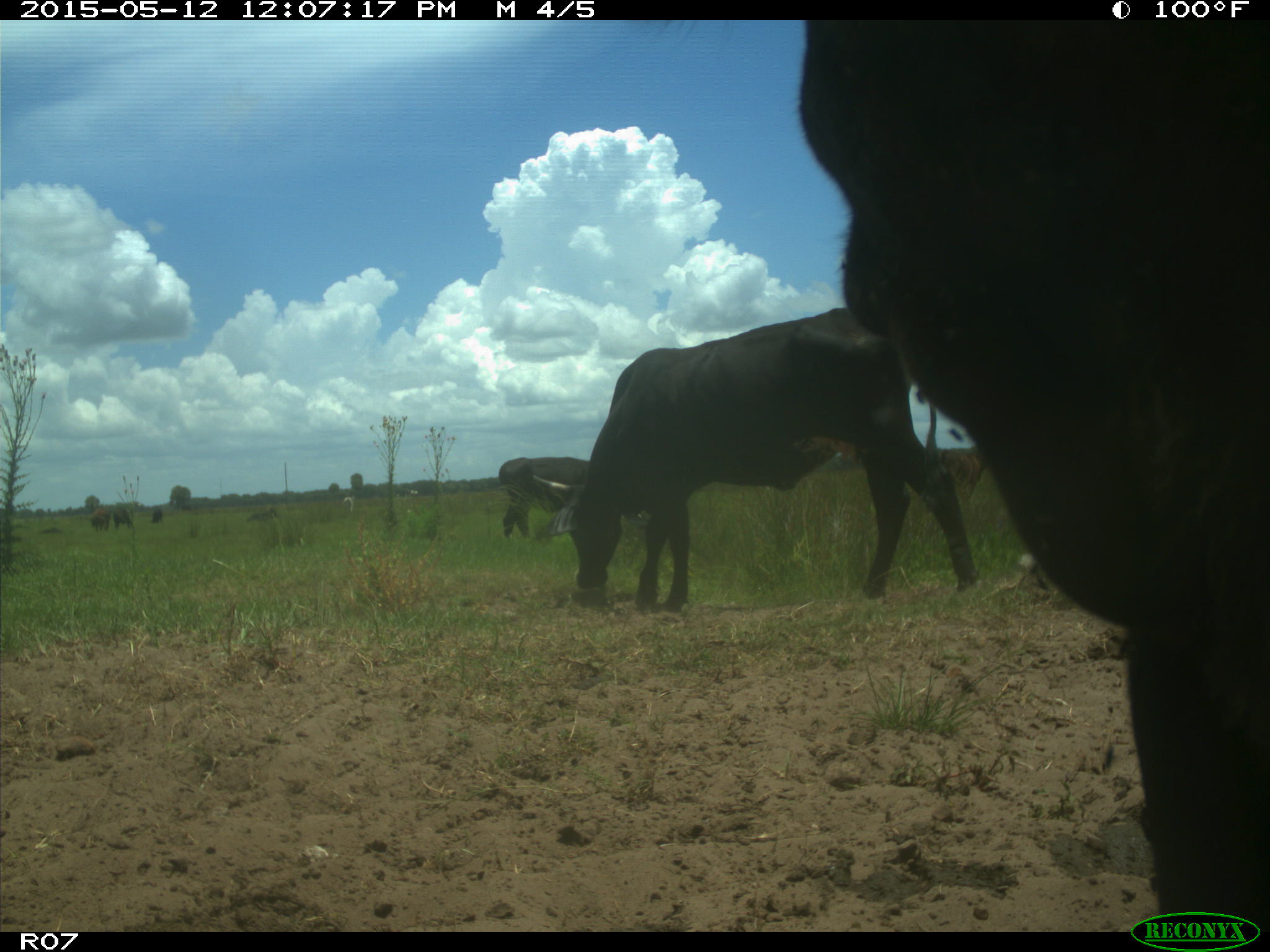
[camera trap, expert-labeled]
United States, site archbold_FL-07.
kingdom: Animalia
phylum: Chordata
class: Mammalia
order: Artiodactyla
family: Bovidae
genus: Bos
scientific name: Bos taurus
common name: domestic cow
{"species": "Bos taurus (domestic cow)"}